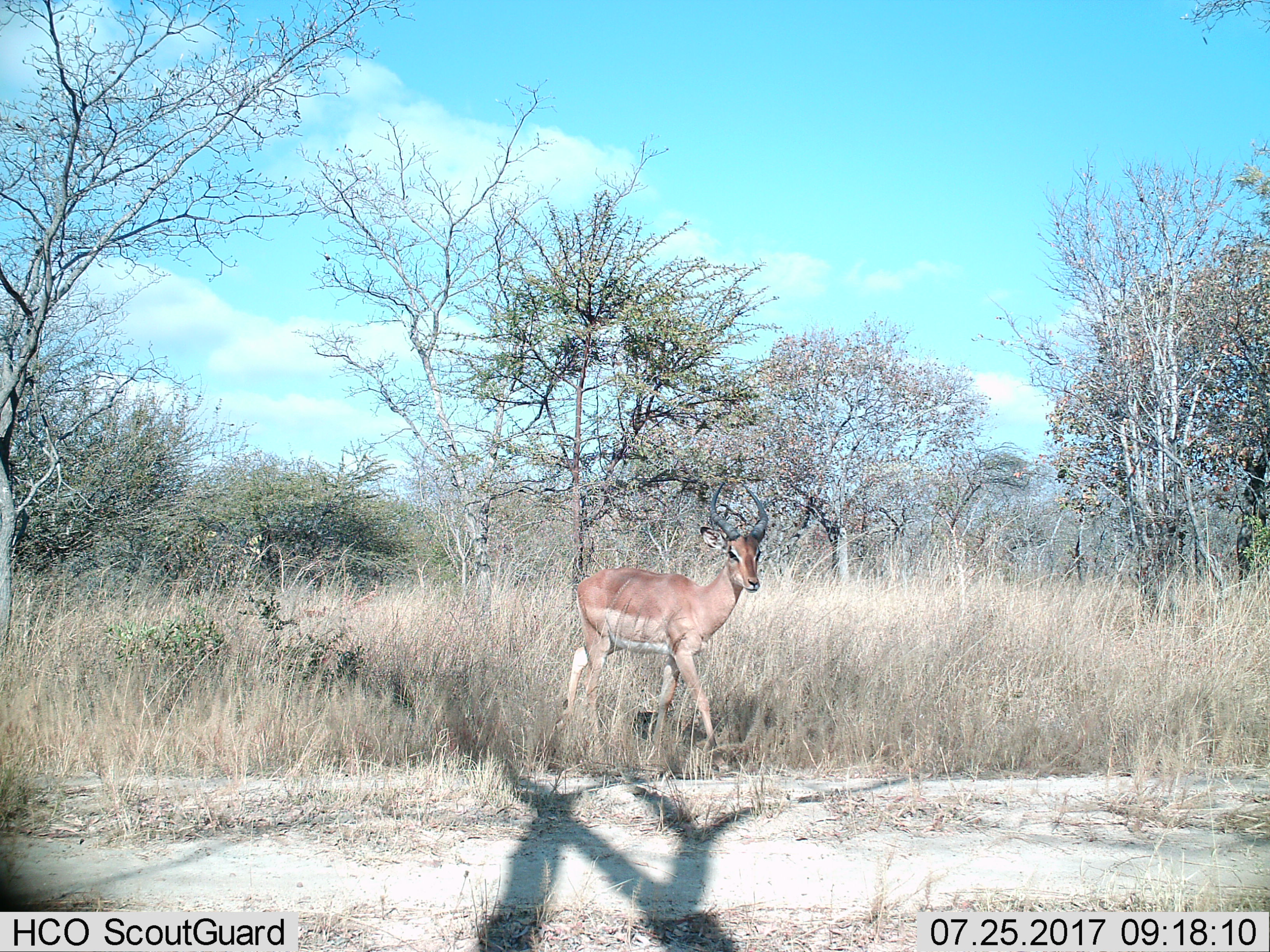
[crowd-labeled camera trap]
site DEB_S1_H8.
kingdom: Animalia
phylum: Chordata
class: Mammalia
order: Artiodactyla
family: Bovidae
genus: Aepyceros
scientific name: Aepyceros melampus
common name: impala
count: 1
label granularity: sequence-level